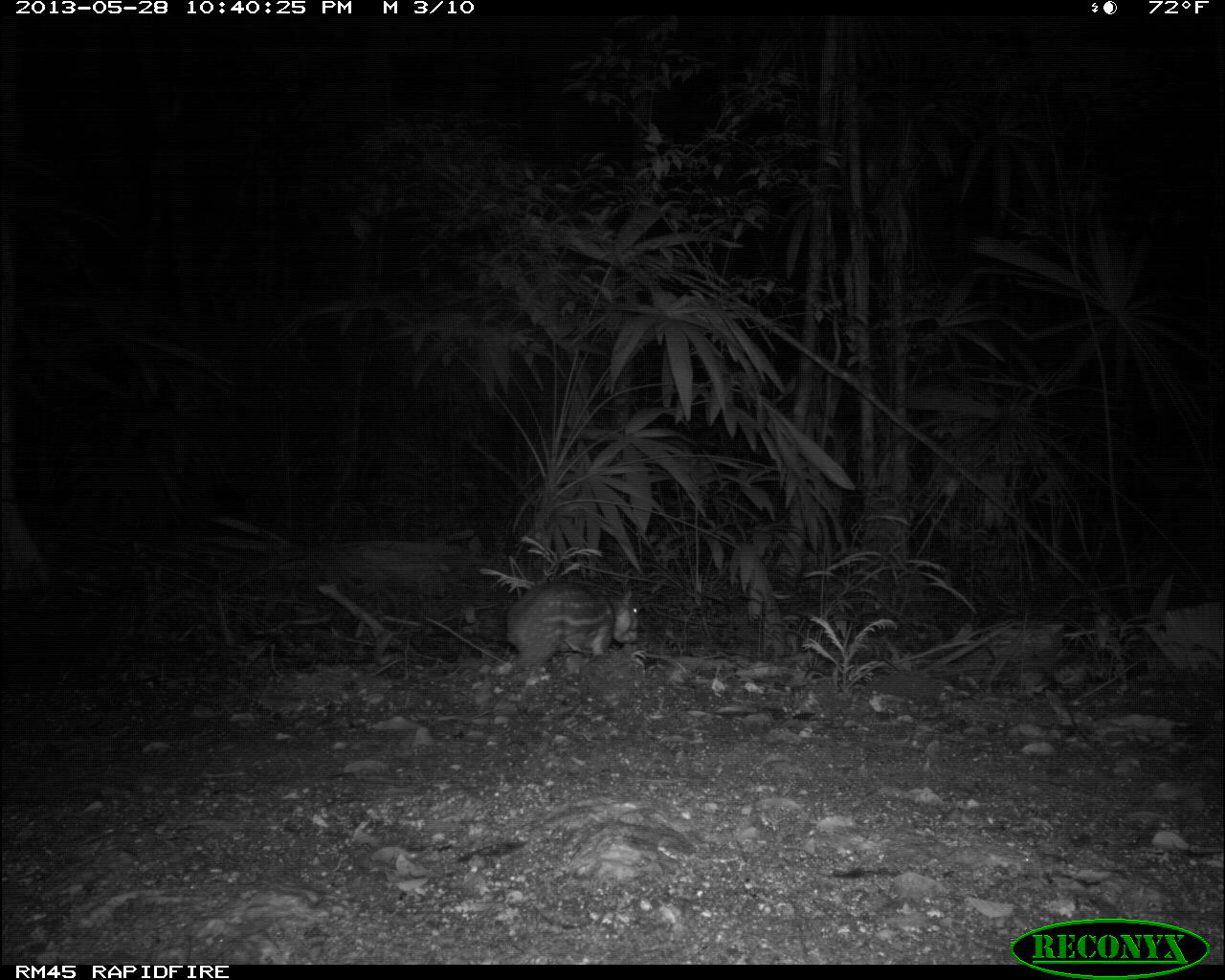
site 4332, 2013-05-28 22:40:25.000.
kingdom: Animalia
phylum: Chordata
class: Mammalia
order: Rodentia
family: Cuniculidae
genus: Cuniculus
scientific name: Cuniculus paca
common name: lowland paca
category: agouti paca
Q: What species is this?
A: Agouti paca (lowland paca) (Cuniculus paca).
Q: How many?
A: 1.